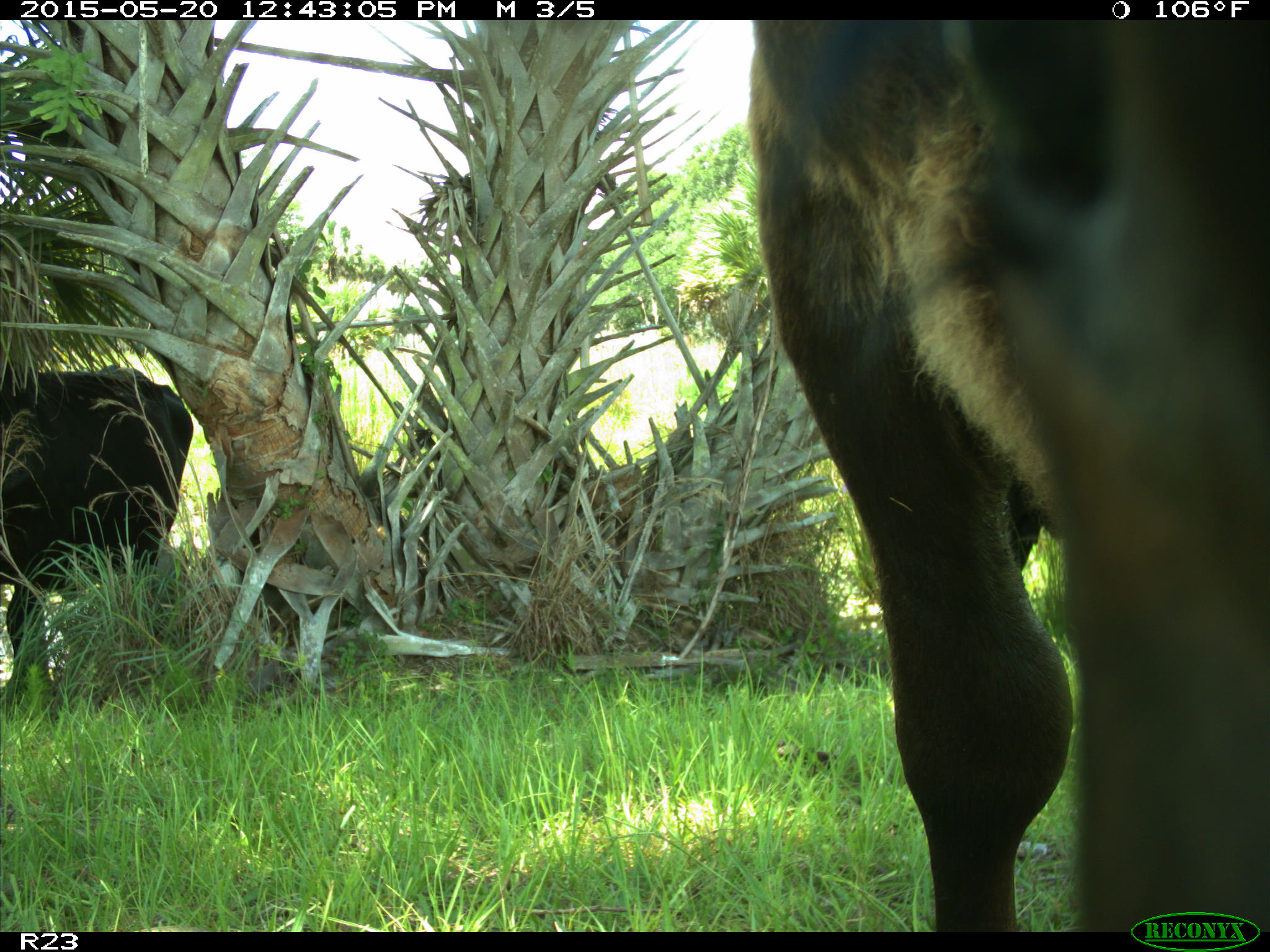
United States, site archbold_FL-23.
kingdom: Animalia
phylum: Chordata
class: Mammalia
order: Artiodactyla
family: Bovidae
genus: Bos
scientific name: Bos taurus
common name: domestic cow